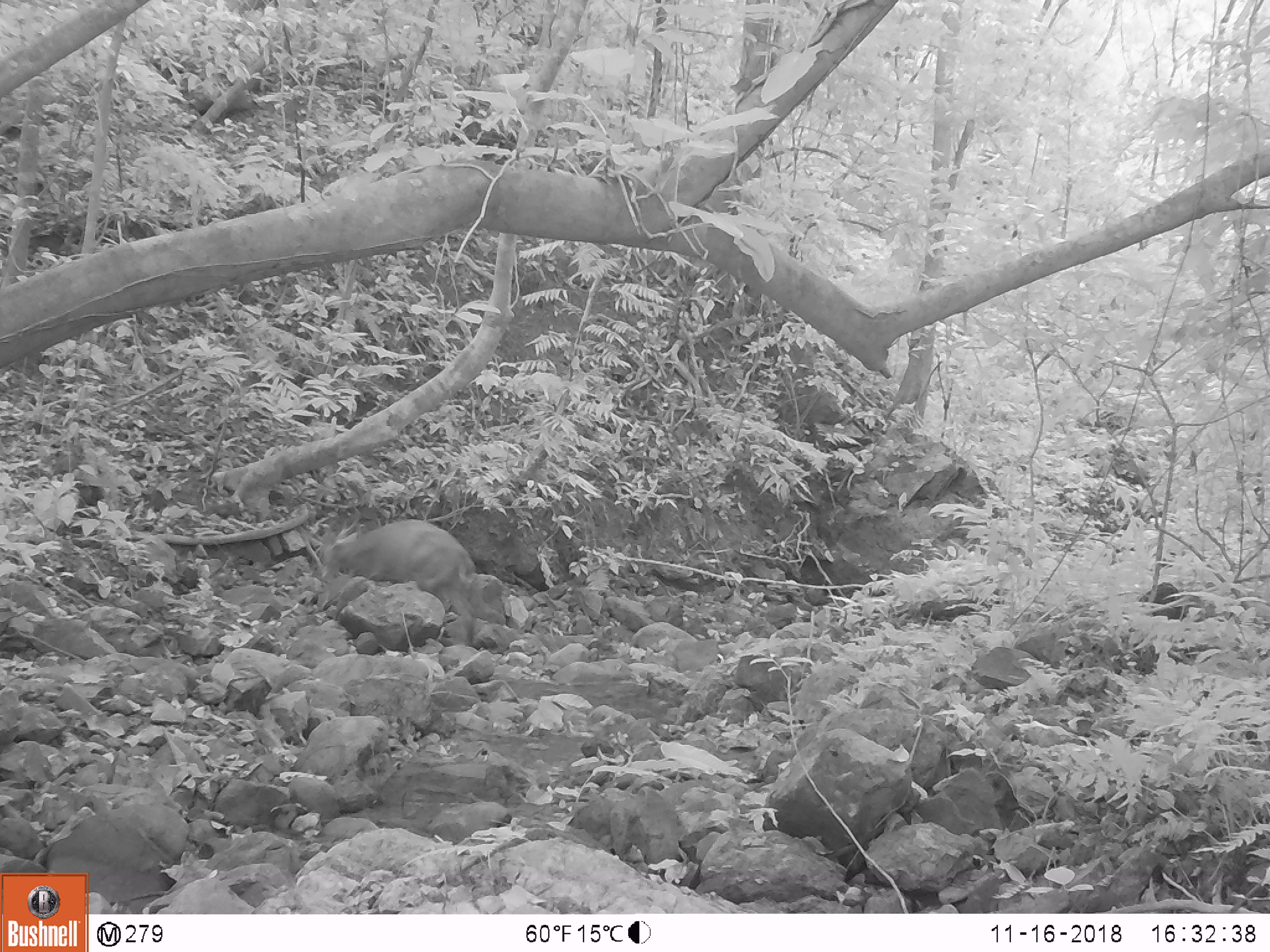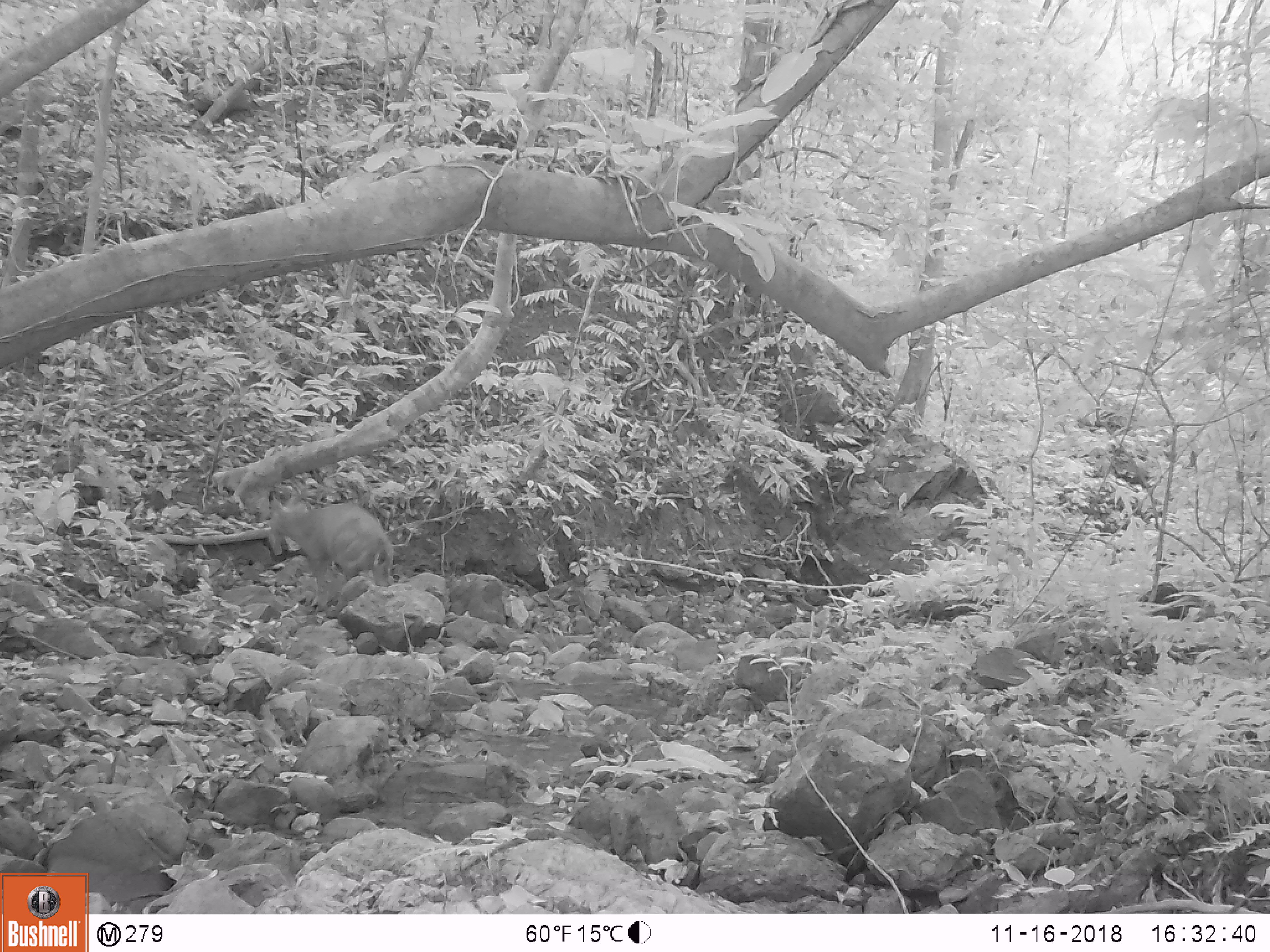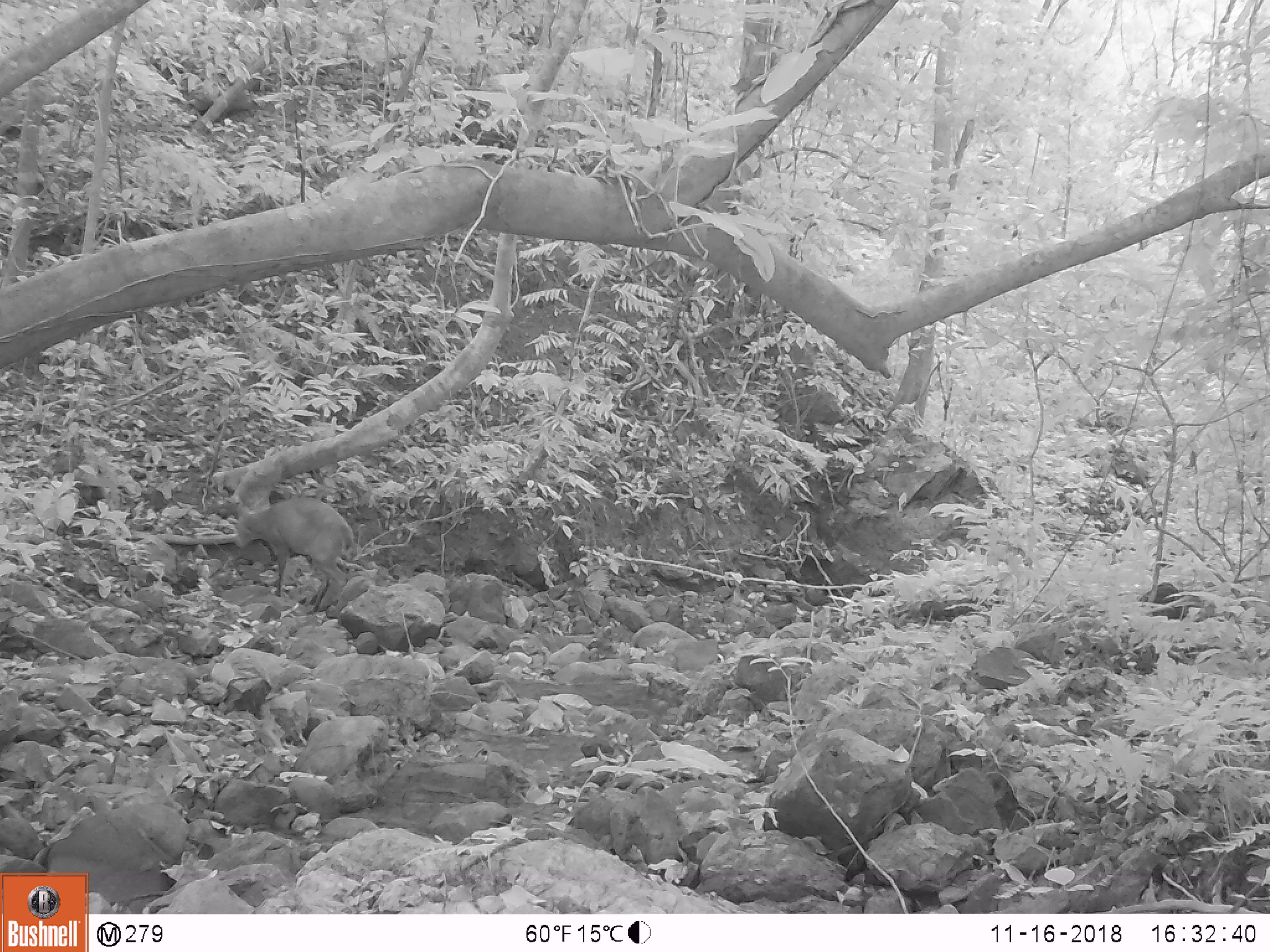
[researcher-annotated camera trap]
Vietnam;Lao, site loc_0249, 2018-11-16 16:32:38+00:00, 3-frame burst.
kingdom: Animalia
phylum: Chordata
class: Mammalia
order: Artiodactyla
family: Cervidae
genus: Muntiacus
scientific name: Muntiacus vuquangensis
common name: large-antlered muntjac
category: large antlered muntjac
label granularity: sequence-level